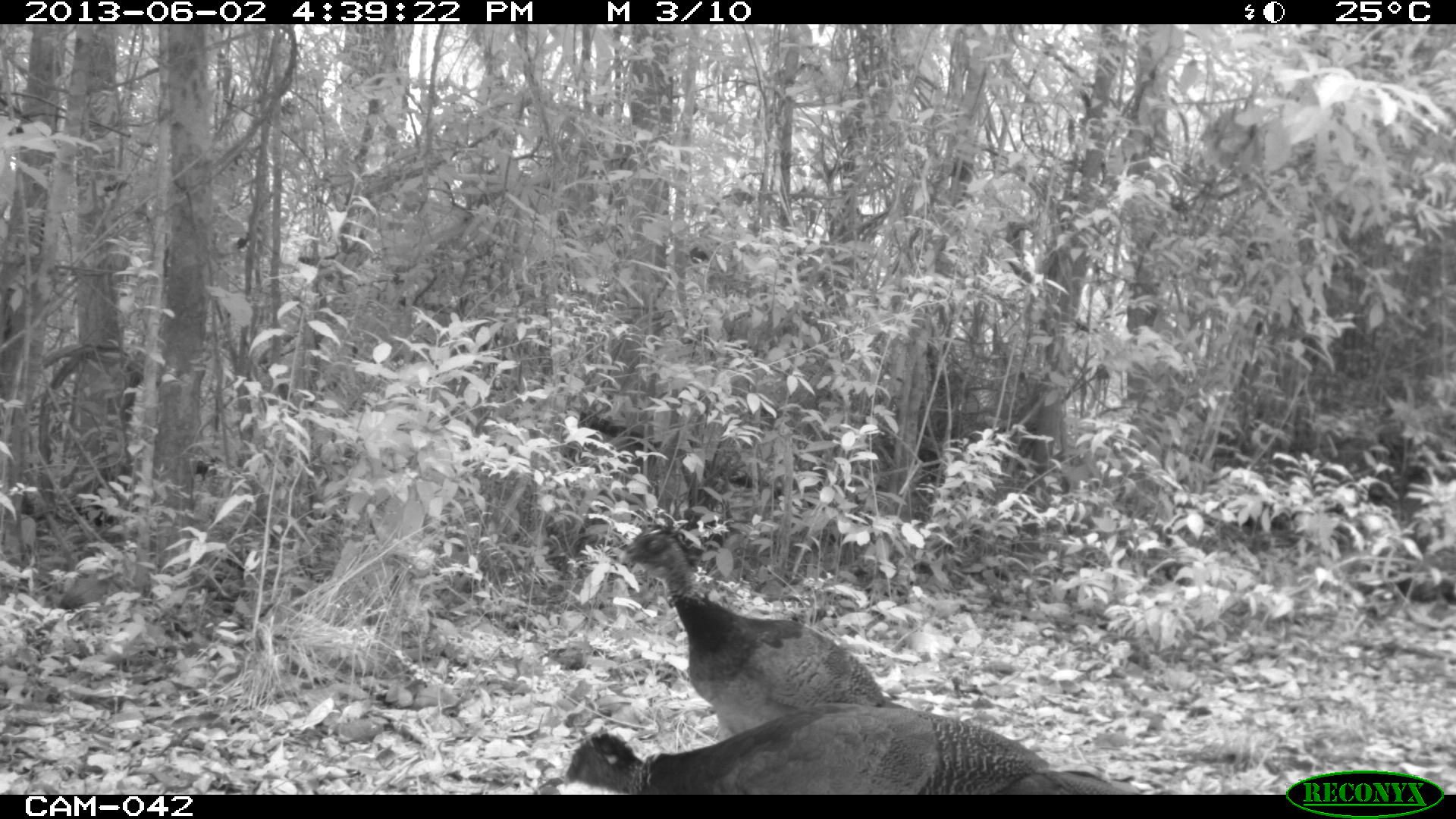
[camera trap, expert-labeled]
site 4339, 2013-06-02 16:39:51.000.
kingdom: Animalia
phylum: Chordata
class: Aves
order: Galliformes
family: Cracidae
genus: Crax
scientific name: Crax rubra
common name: great curassow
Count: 3.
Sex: female.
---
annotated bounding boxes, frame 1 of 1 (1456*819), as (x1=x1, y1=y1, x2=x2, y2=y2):
crax rubra: (x1=610, y1=518, x2=888, y2=735); (x1=542, y1=703, x2=1132, y2=794)